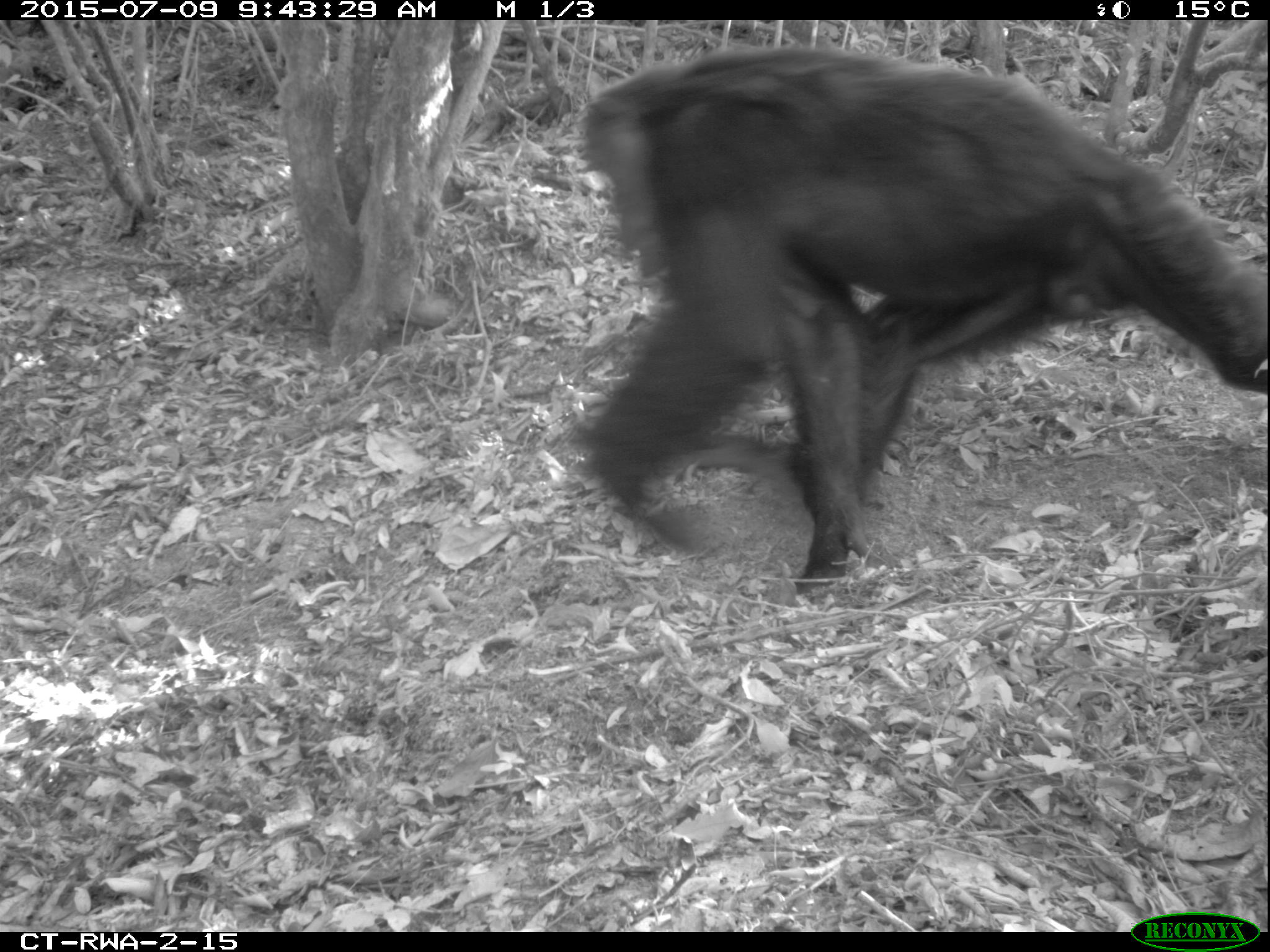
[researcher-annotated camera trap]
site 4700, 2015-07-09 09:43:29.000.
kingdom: Animalia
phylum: Chordata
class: Mammalia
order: Primates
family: Hominidae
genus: Pan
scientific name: Pan troglodytes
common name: chimpanzee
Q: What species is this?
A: Pan troglodytes (chimpanzee).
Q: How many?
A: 1.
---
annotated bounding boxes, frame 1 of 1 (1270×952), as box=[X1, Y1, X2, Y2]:
pan troglodytes: box=[574, 37, 1269, 602]